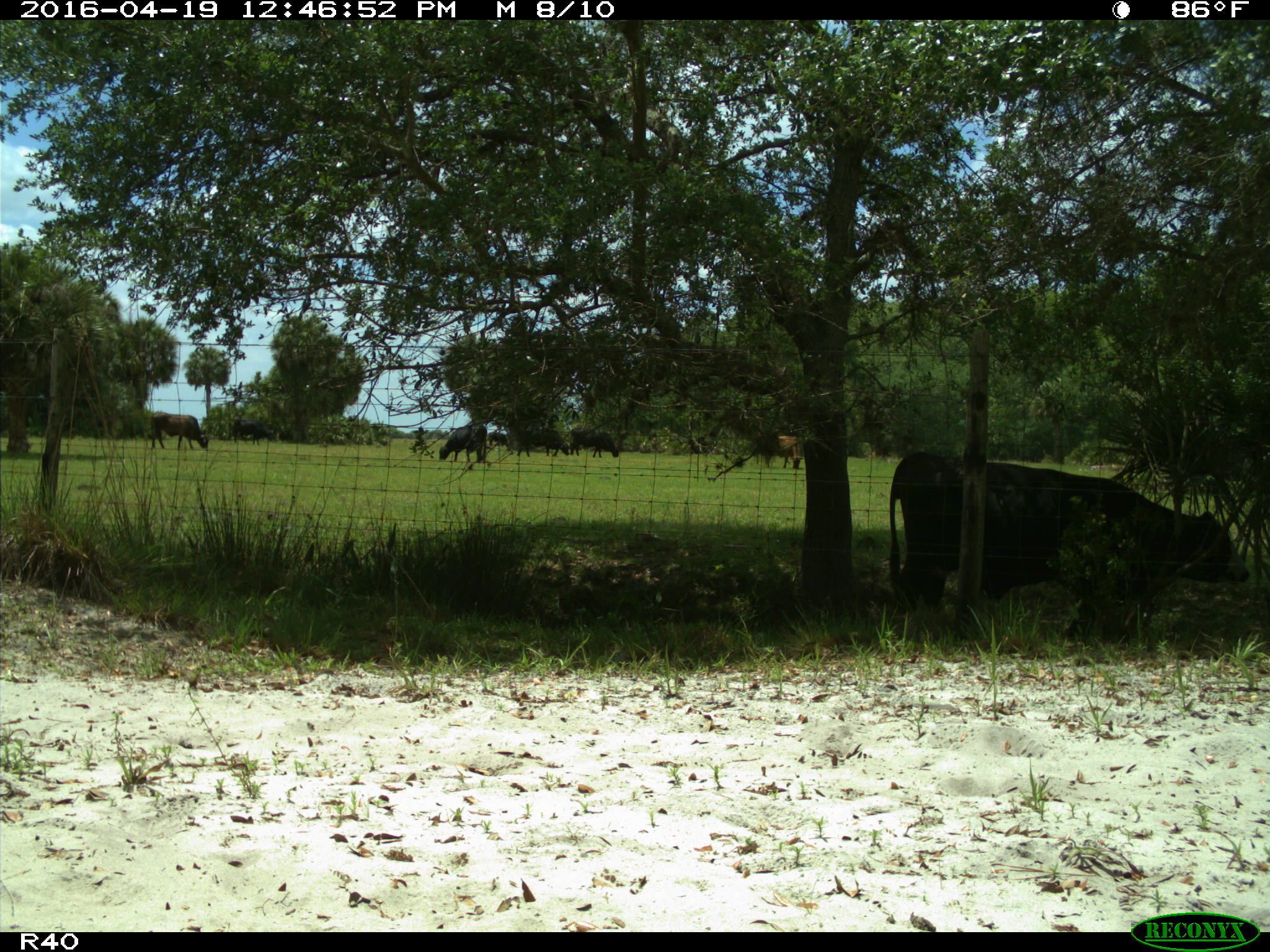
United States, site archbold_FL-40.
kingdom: Animalia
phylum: Chordata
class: Mammalia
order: Artiodactyla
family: Bovidae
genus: Bos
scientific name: Bos taurus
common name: domestic cow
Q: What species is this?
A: Bos taurus (domestic cow).